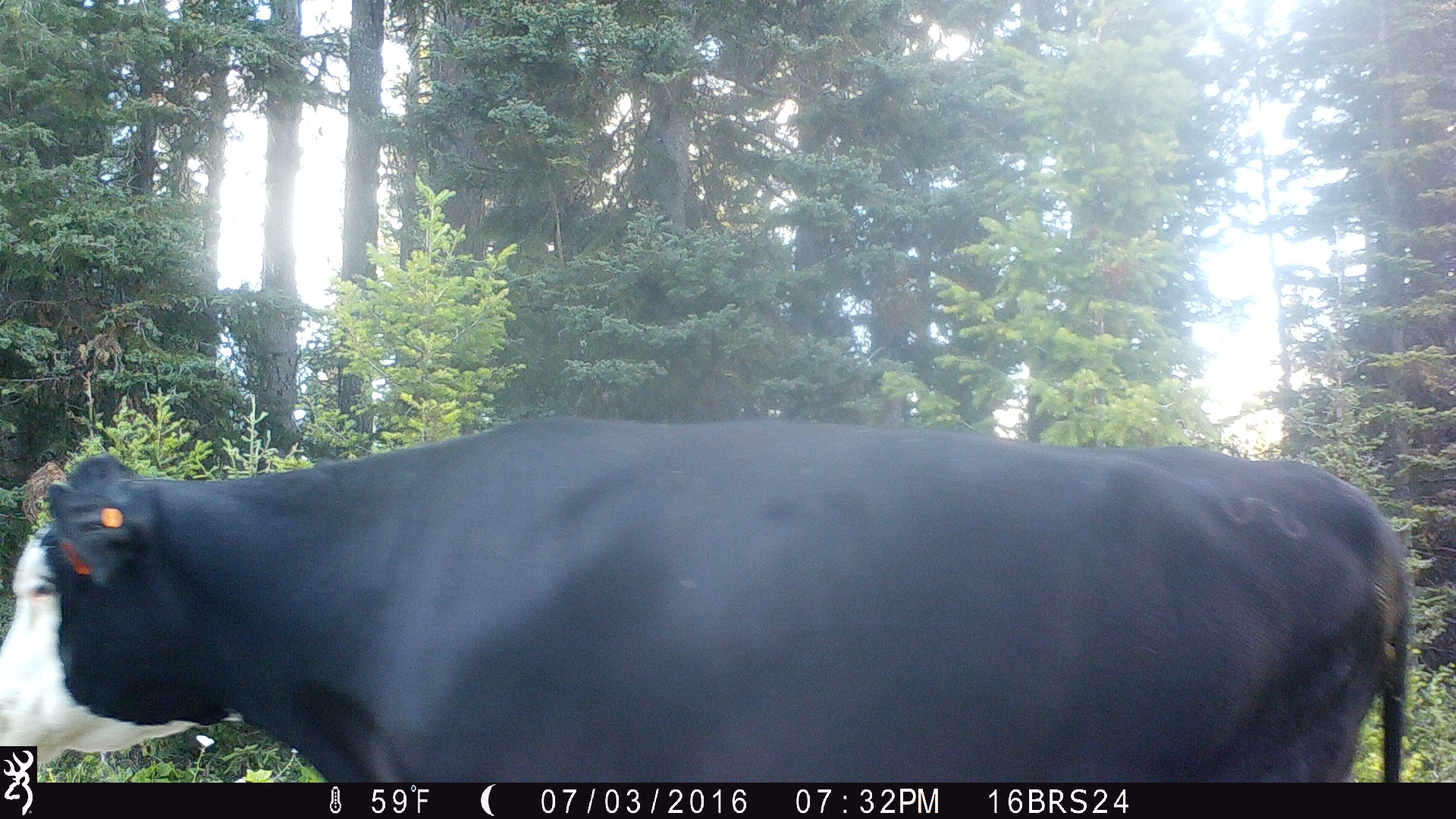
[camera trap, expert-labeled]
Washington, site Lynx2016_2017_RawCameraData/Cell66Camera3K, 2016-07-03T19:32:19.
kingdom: Animalia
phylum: Chordata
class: Mammalia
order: Artiodactyla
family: Bovidae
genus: Bos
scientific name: Bos taurus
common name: domestic cattle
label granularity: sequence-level